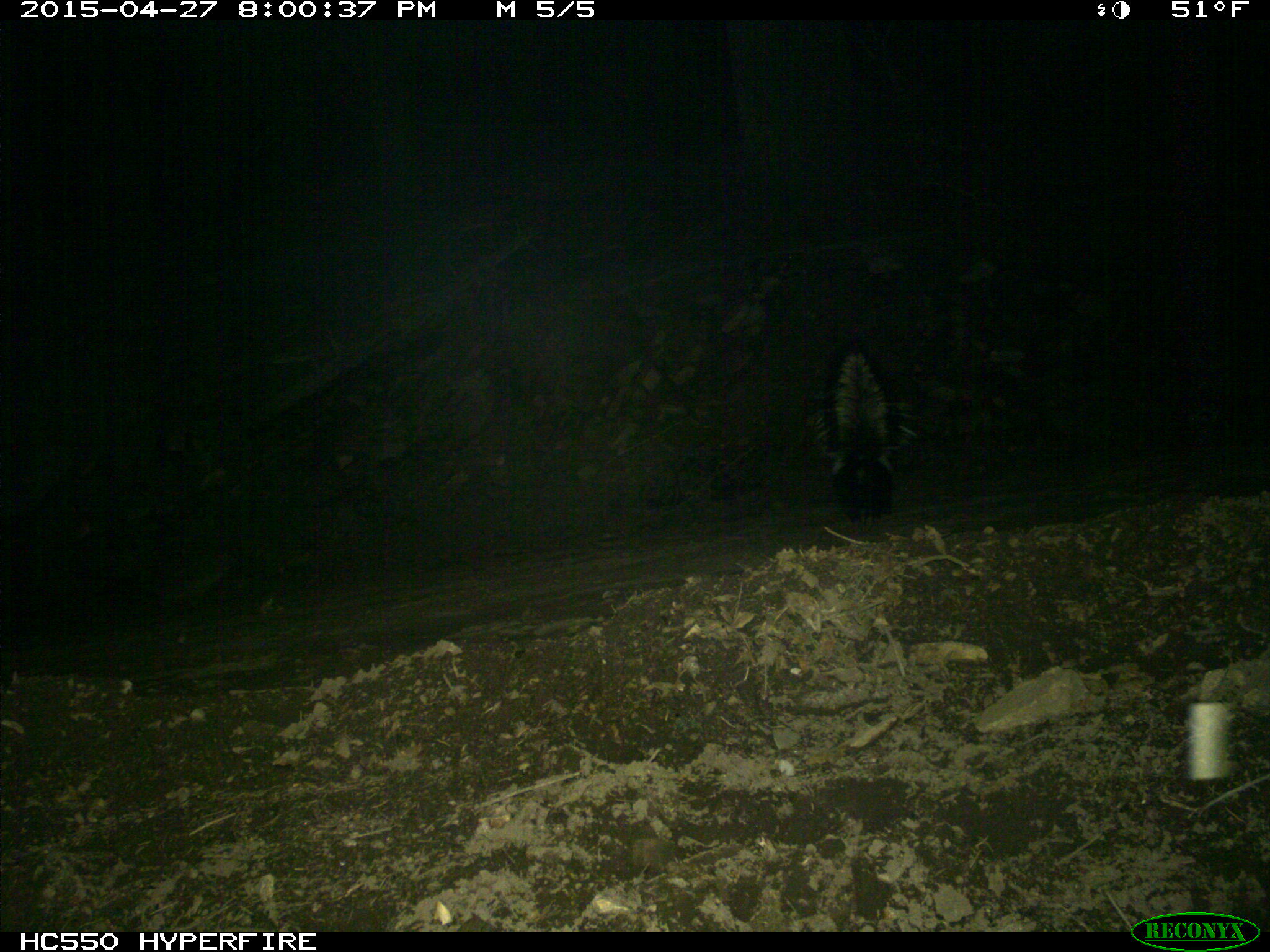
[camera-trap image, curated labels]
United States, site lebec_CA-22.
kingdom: Animalia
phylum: Chordata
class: Mammalia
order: Carnivora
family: Mephitidae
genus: Mephitis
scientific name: Mephitis mephitis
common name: striped skunk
Mephitis mephitis (striped skunk).